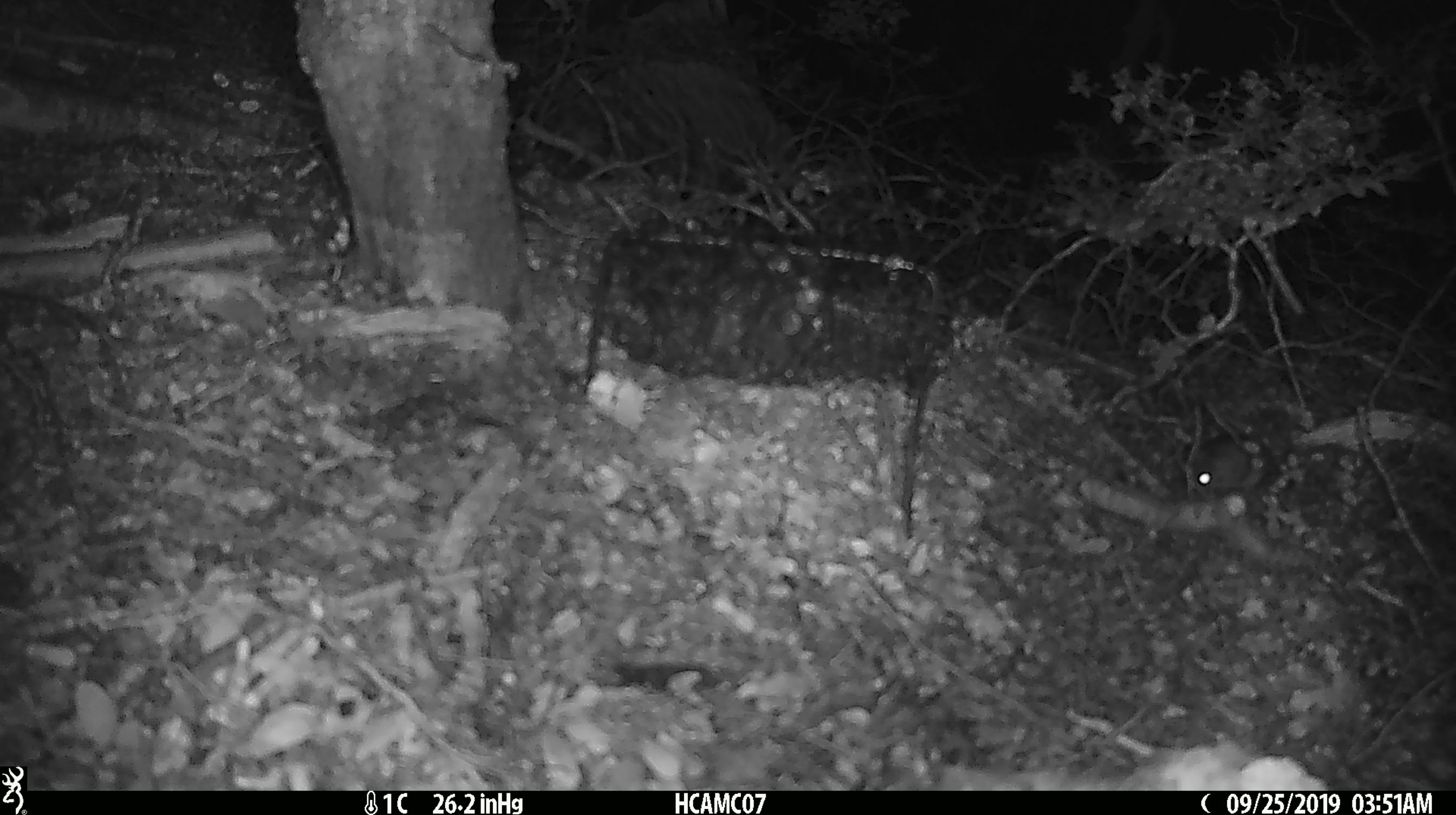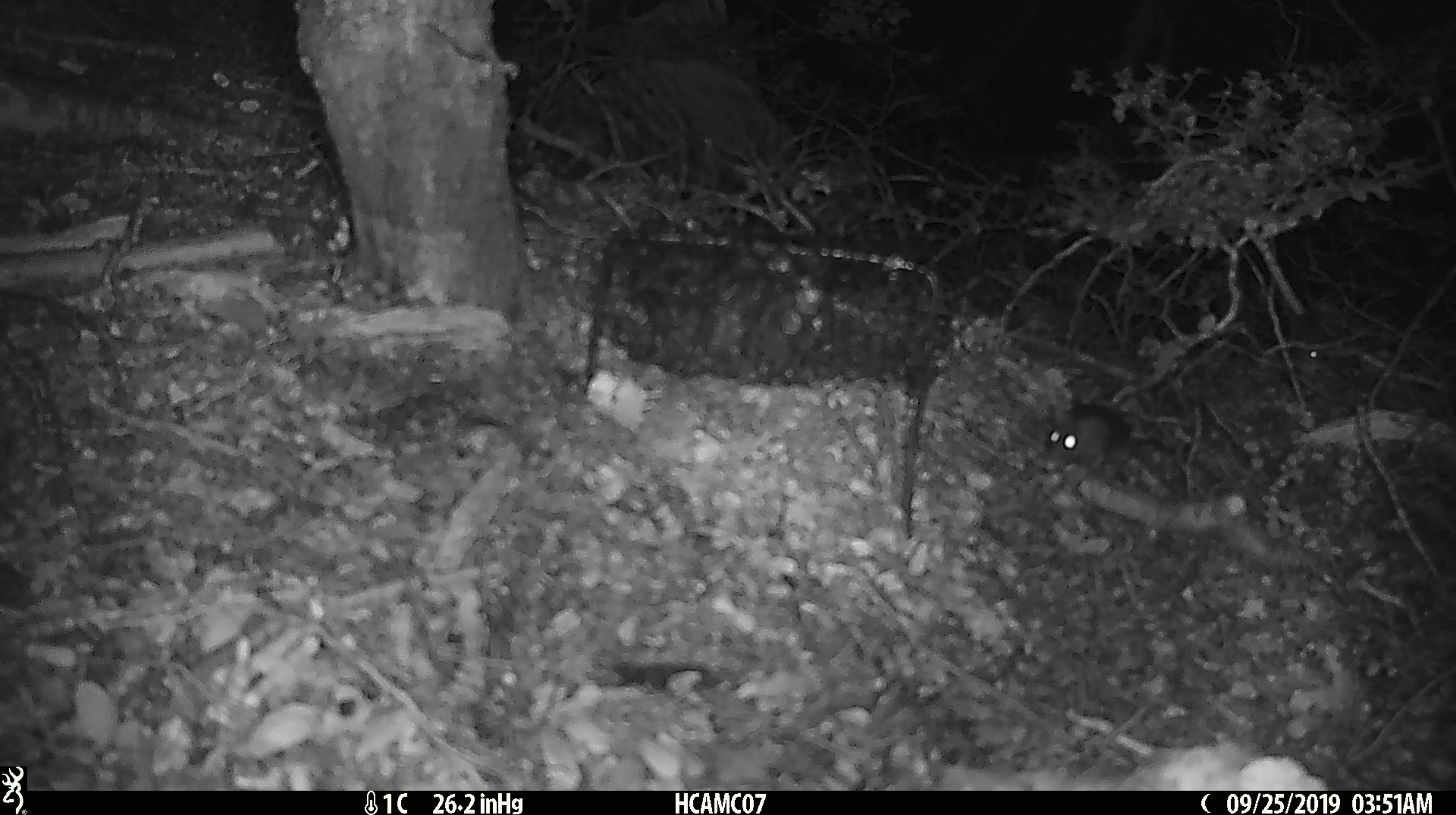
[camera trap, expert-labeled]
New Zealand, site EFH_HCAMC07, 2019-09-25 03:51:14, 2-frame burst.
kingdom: Animalia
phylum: Chordata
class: Mammalia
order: Rodentia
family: Muridae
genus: Mus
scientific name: Mus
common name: mouse